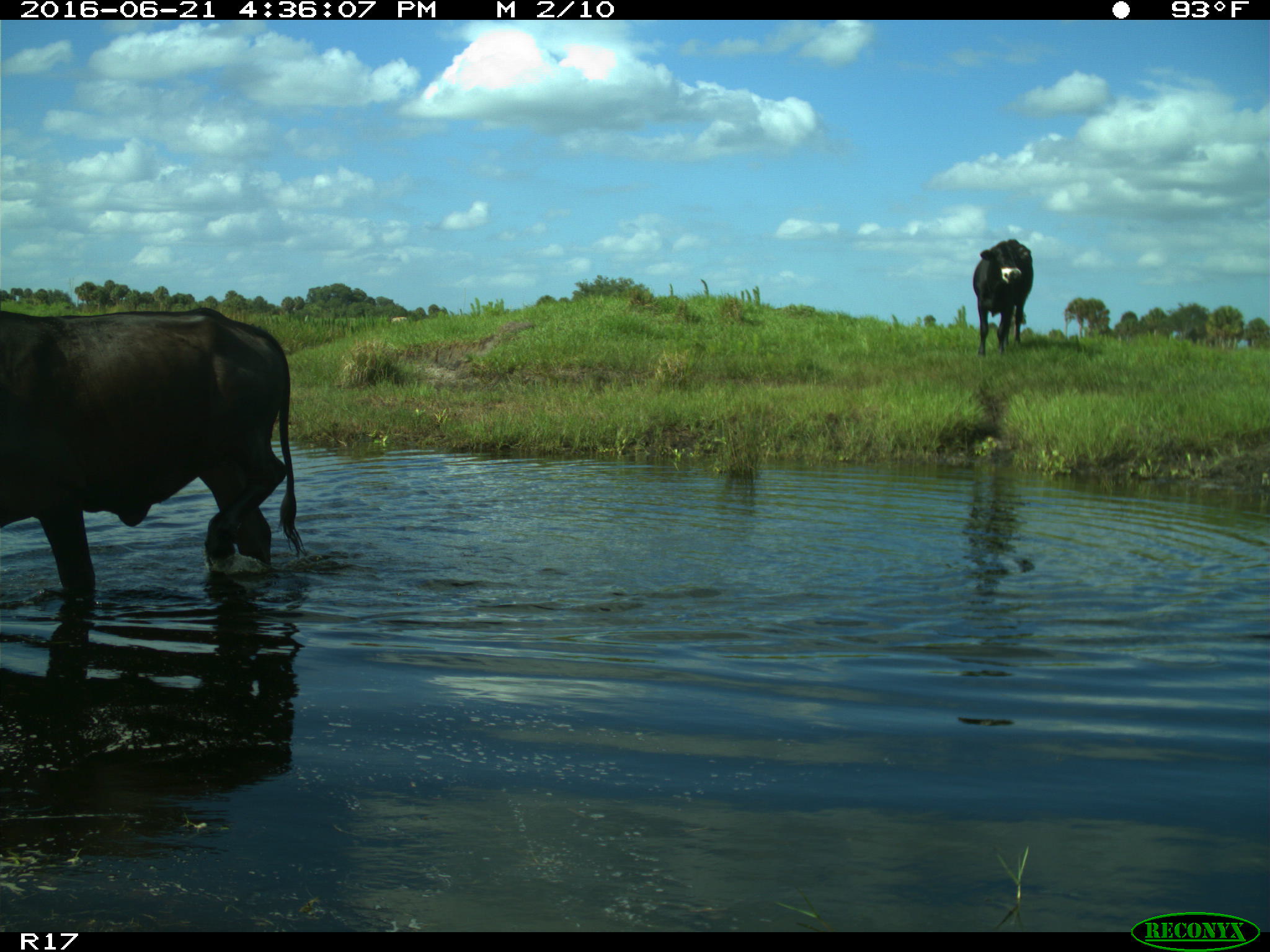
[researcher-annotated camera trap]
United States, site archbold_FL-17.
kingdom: Animalia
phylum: Chordata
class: Mammalia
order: Artiodactyla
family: Bovidae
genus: Bos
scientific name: Bos taurus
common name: domestic cow